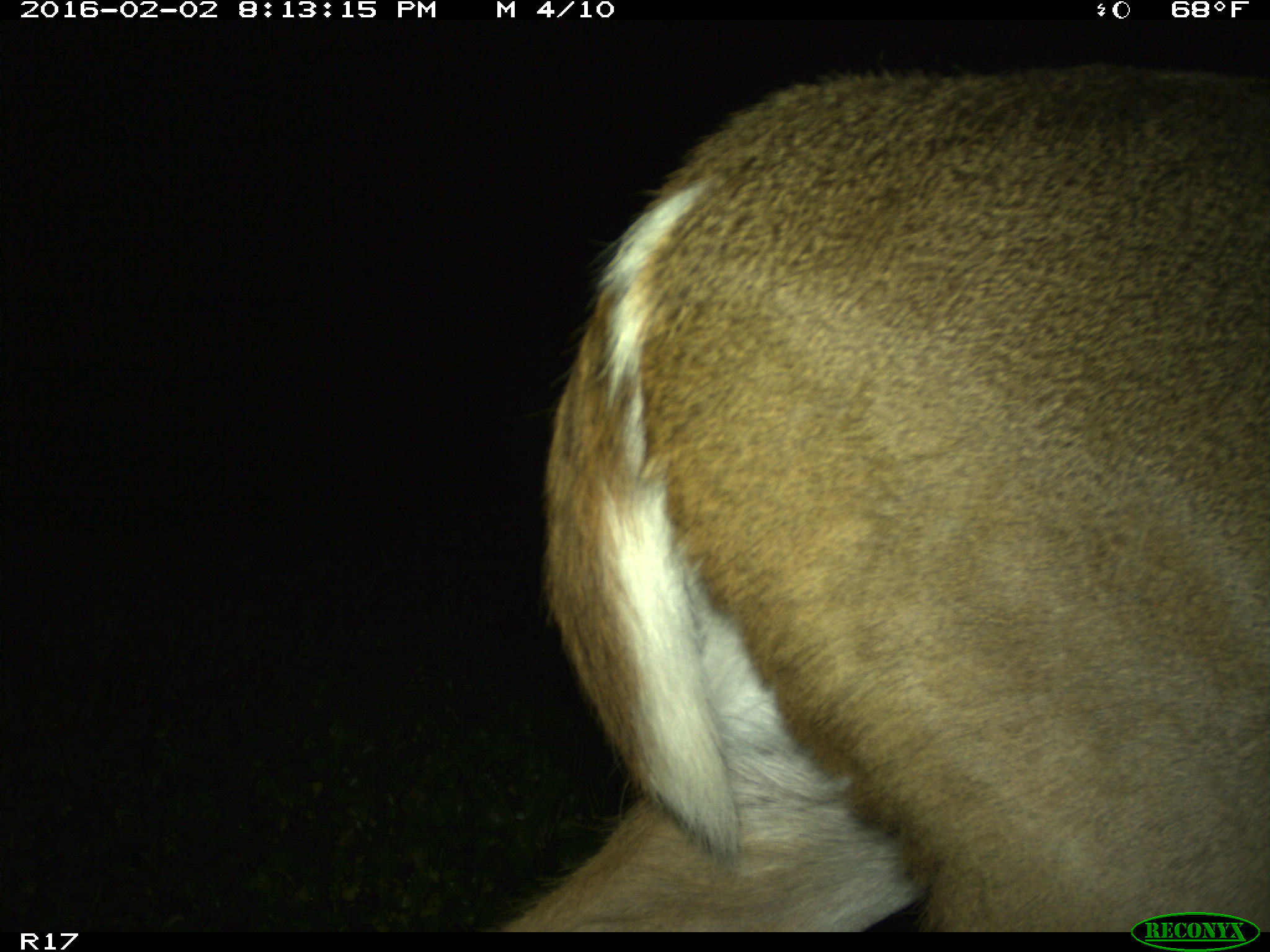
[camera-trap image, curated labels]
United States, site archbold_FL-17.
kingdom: Animalia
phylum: Chordata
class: Mammalia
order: Artiodactyla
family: Cervidae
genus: Odocoileus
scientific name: Odocoileus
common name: deer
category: unidentified deer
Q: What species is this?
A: Unidentified deer (deer) (Odocoileus).